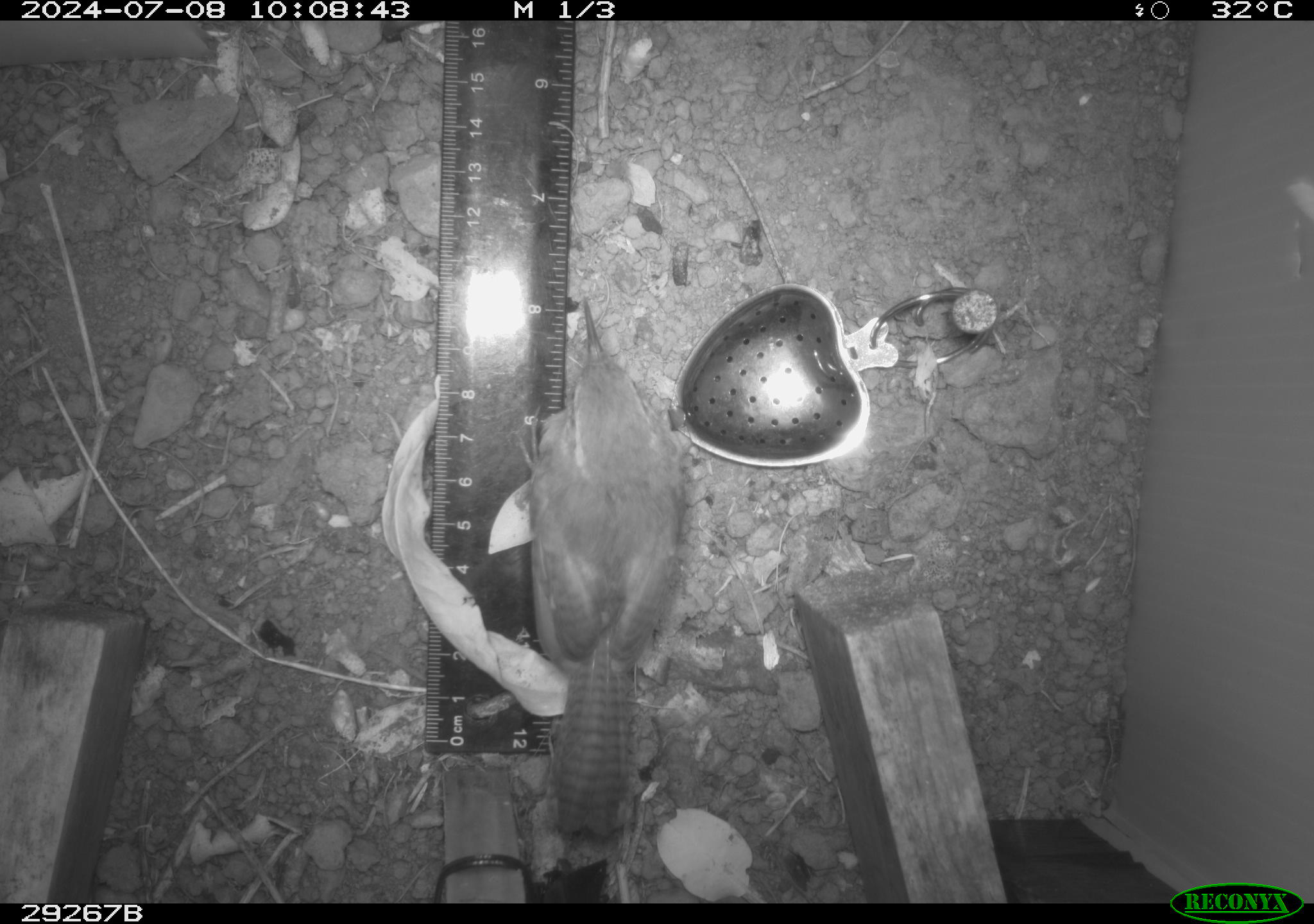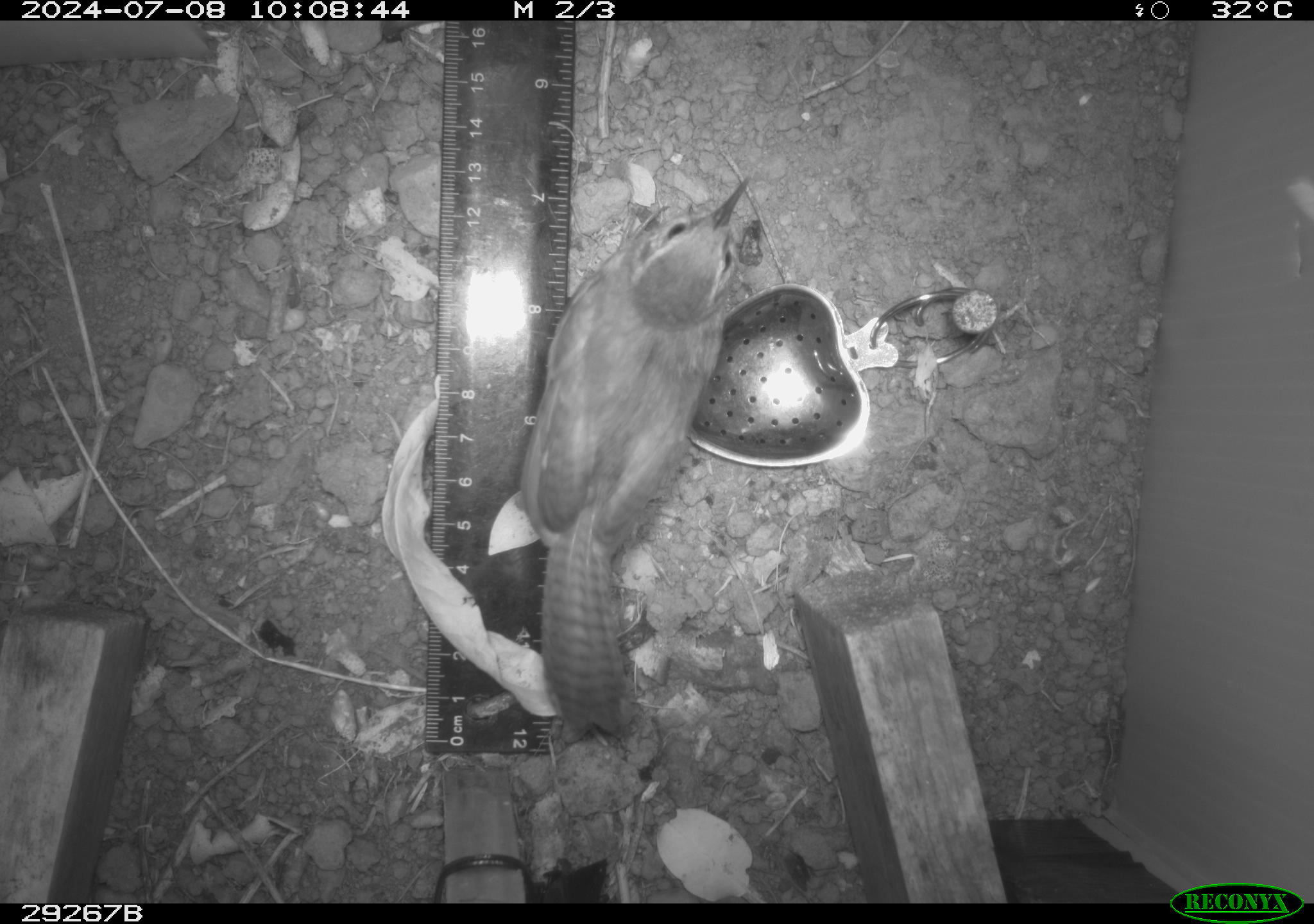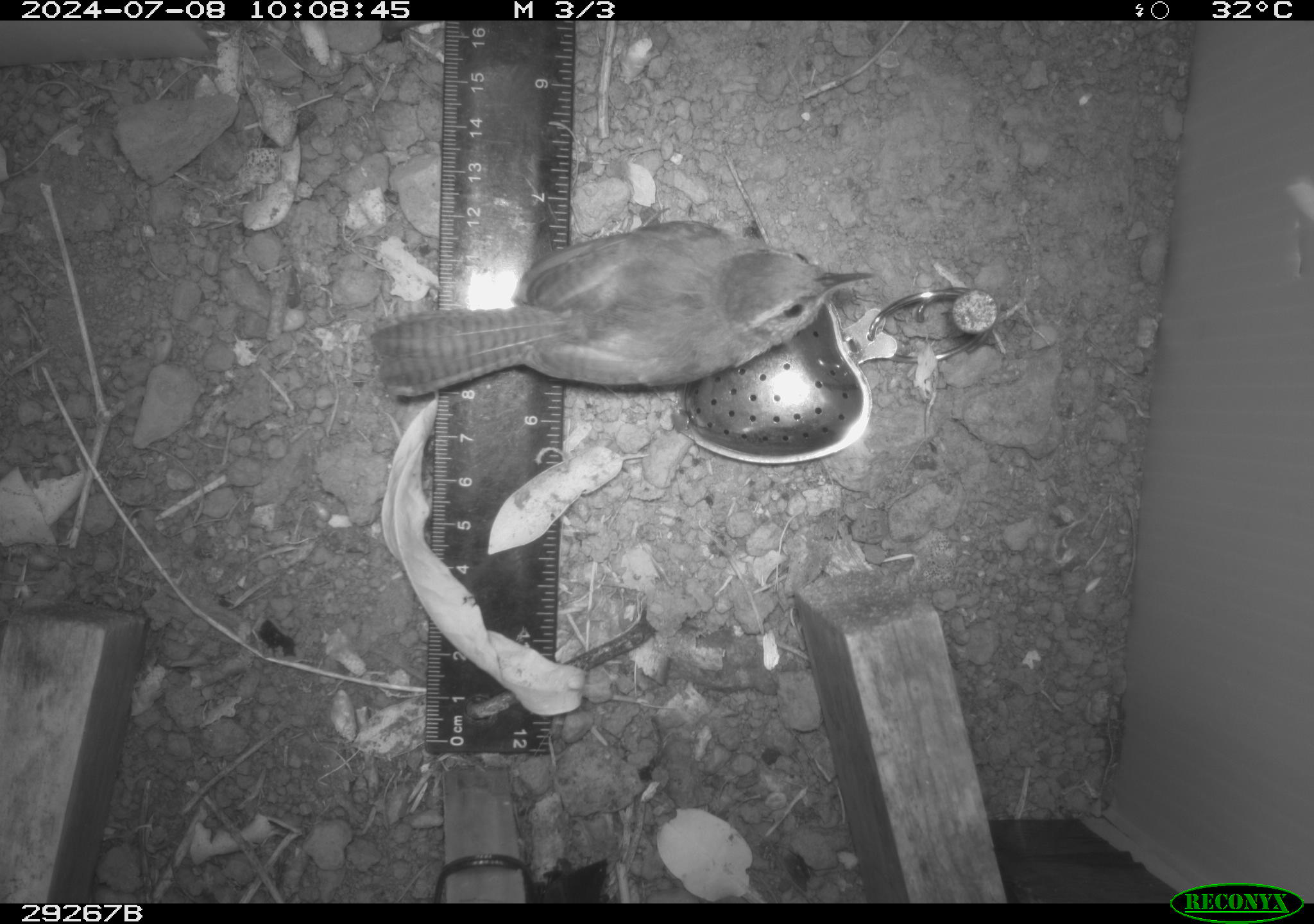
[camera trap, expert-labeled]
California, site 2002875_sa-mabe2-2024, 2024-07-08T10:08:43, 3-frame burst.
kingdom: Animalia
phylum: Chordata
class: Aves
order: Passeriformes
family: Troglodytidae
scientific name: Troglodytidae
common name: wren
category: troglodytidae family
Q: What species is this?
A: Troglodytidae family (wren) (Troglodytidae).